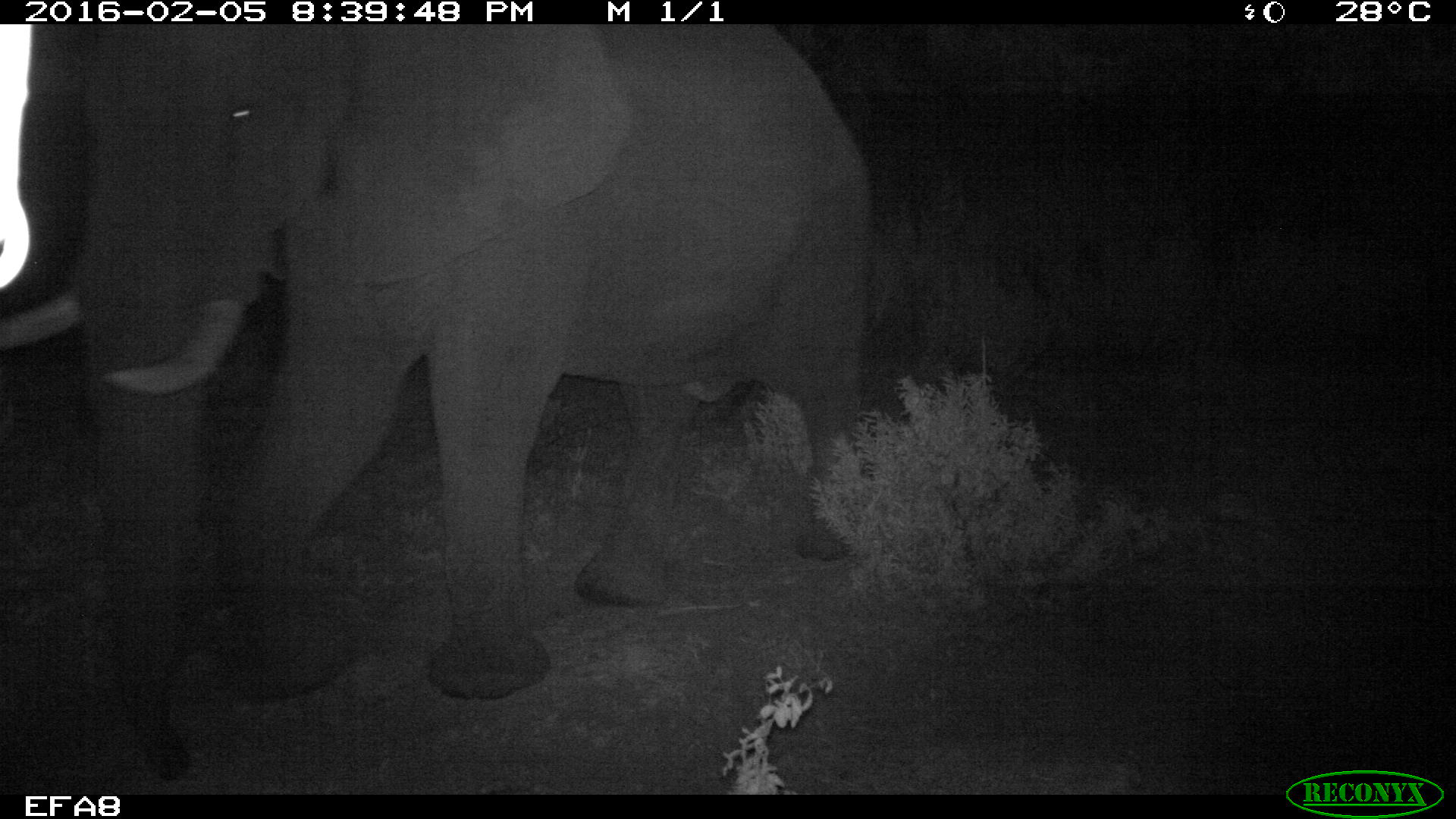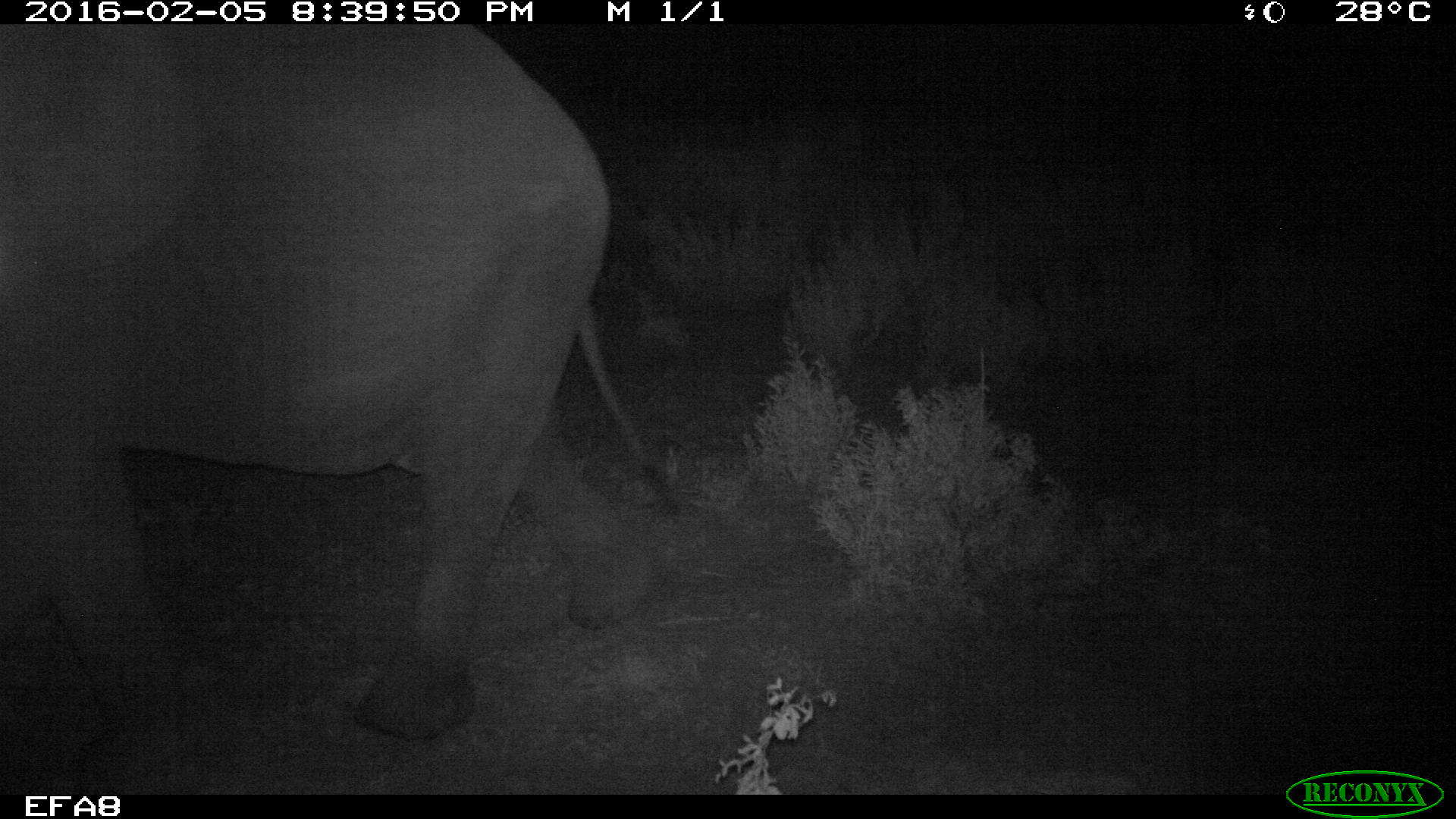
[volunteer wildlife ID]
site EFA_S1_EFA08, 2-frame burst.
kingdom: Animalia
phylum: Chordata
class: Mammalia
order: Proboscidea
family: Elephantidae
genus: Loxodonta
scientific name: Loxodonta africana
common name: african bush elephant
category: elephant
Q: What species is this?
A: Elephant (african bush elephant) (Loxodonta africana).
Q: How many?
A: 1.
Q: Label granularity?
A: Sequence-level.